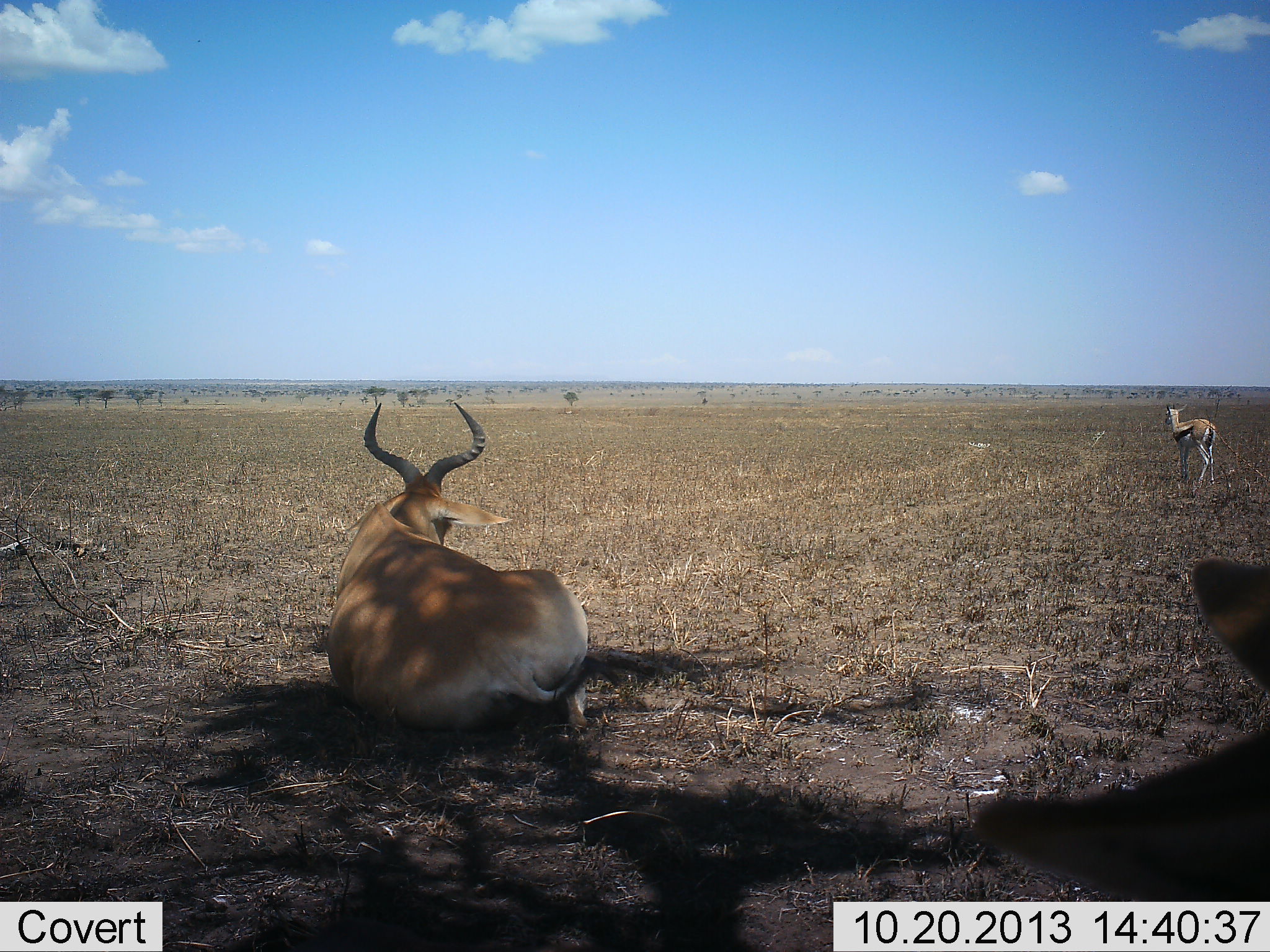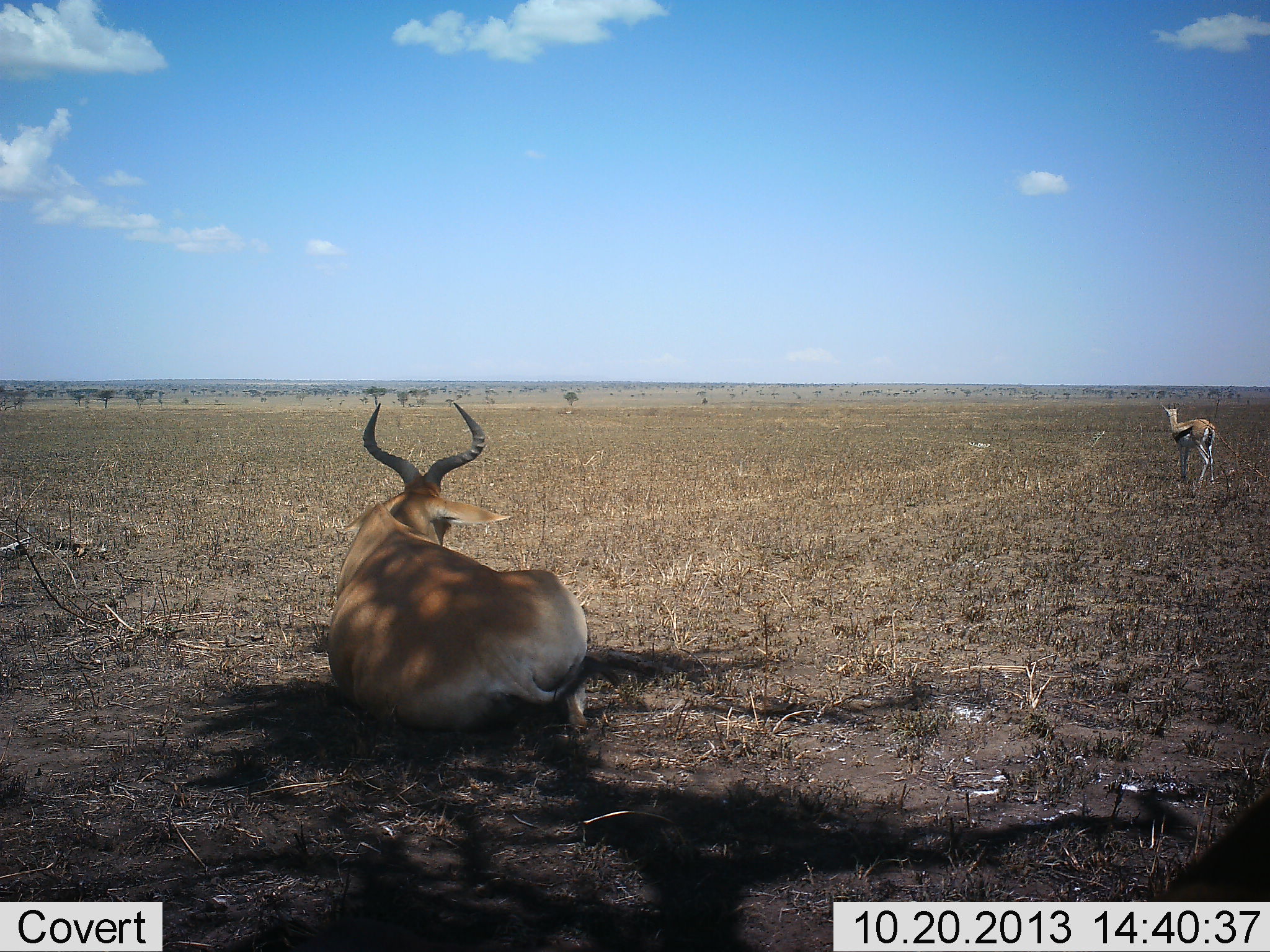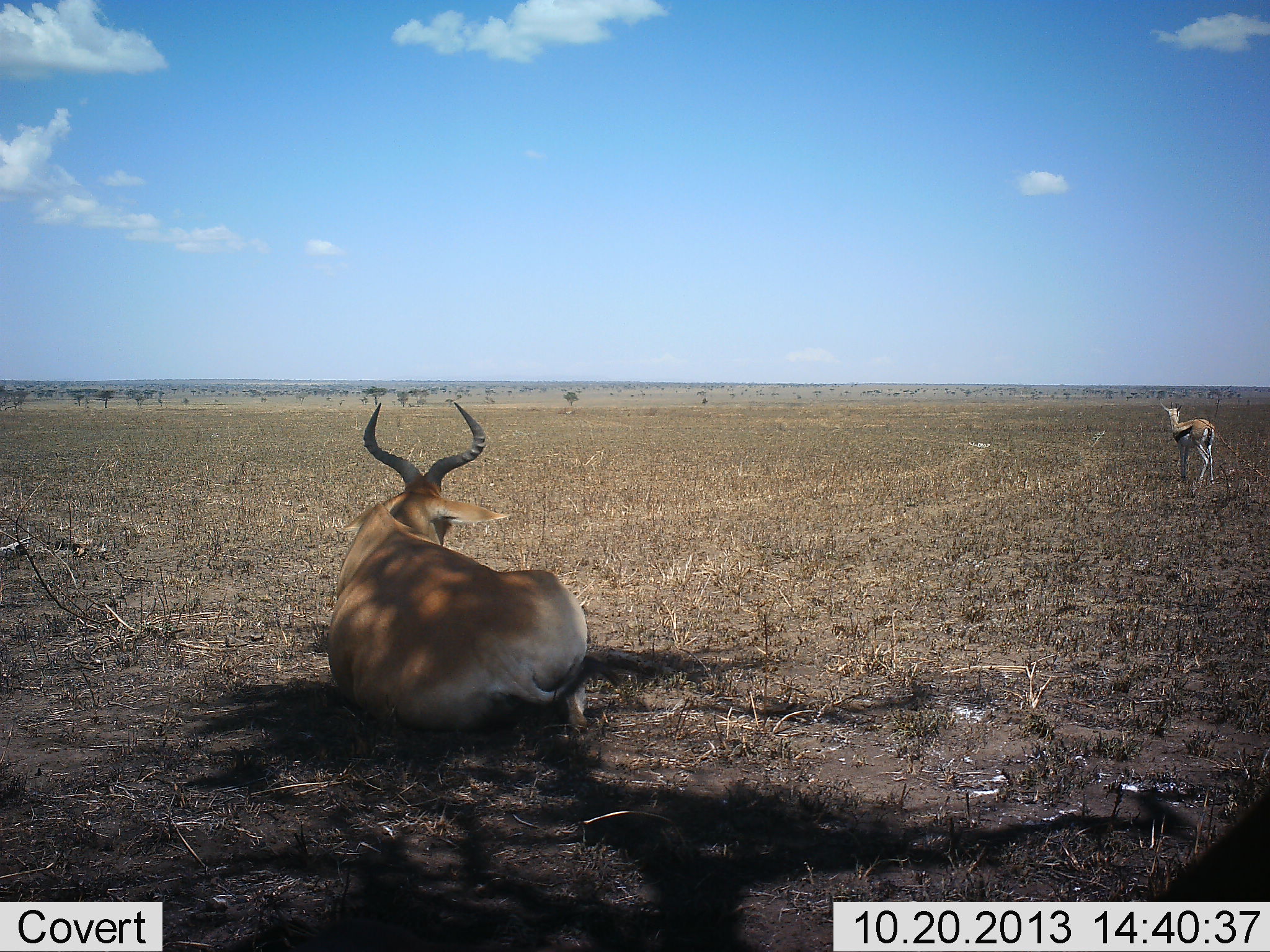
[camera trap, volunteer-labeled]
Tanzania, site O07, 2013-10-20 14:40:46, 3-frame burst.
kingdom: Animalia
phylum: Chordata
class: Mammalia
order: Artiodactyla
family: Bovidae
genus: Eudorcas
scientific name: Eudorcas thomsonii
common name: thomson's gazelle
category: gazellethomsons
Gazellethomsons (thomson's gazelle) (Eudorcas thomsonii), count 1. Behavior (volunteer vote fractions): standing 88%, resting 12%, moving 19%, interacting 0%. Young present (vote fraction): 6%. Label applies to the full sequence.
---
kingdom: Animalia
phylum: Chordata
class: Mammalia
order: Artiodactyla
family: Bovidae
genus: Alcelaphus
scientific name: Alcelaphus buselaphus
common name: hartebeest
Hartebeest (Alcelaphus buselaphus), count 1. Behavior (volunteer vote fractions): standing 8%, resting 100%, moving 0%, interacting 0%. Young present (vote fraction): 0%. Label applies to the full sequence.